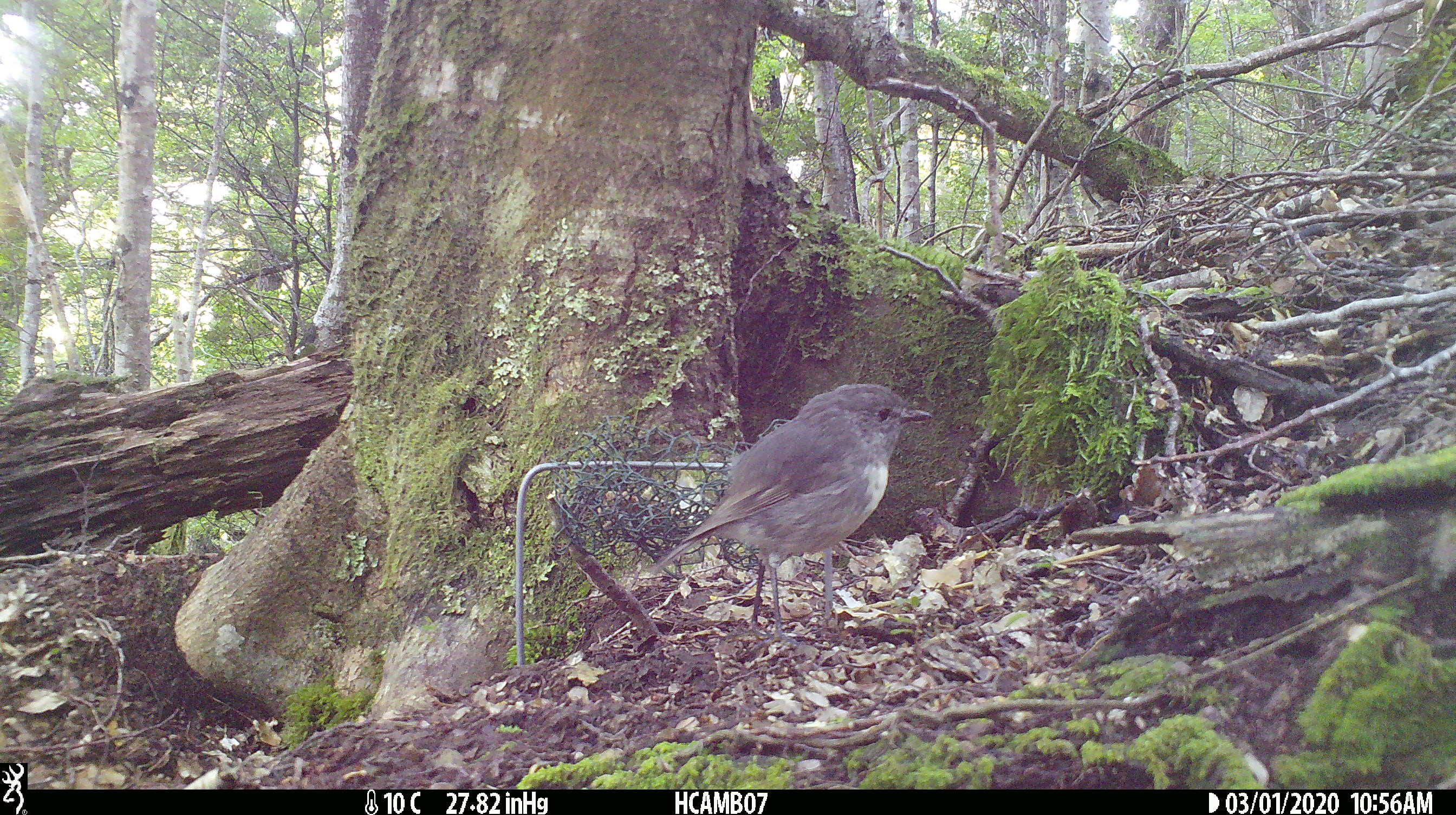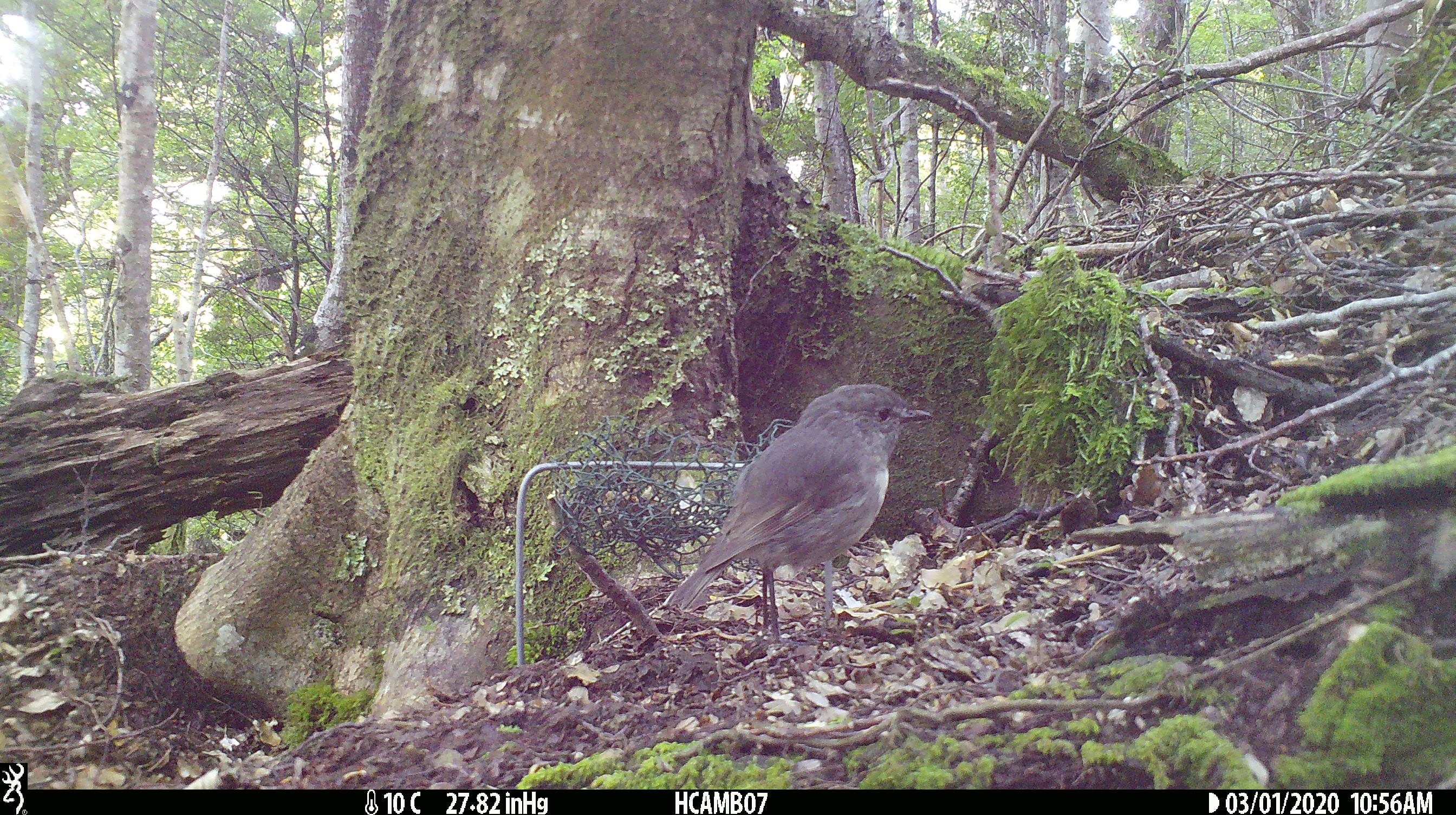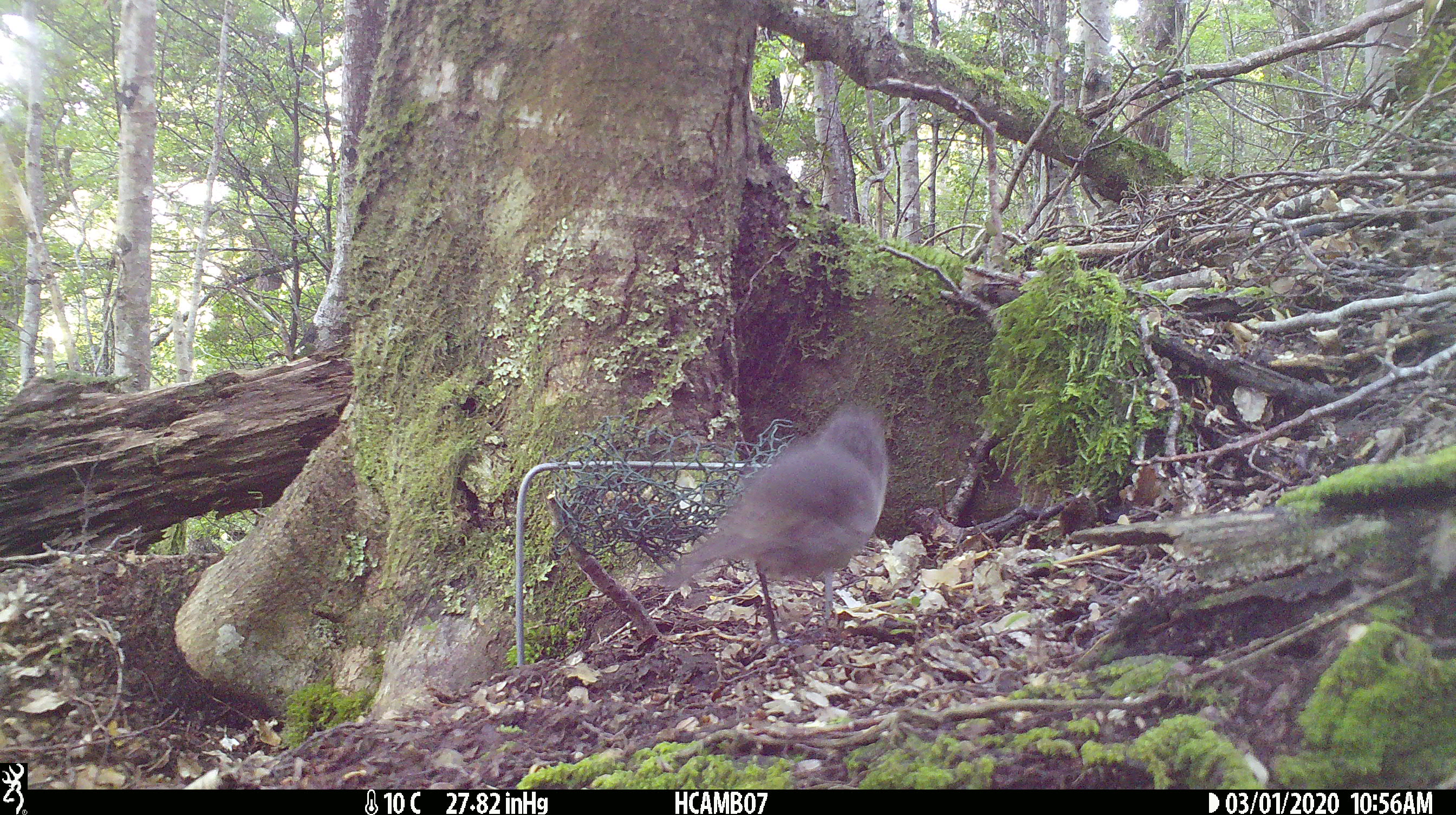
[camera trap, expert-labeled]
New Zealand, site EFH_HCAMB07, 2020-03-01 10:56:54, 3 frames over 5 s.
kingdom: Animalia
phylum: Chordata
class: Aves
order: Passeriformes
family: Petroicidae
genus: Petroica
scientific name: Petroica australis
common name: new zealand robin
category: robin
Robin (new zealand robin) (Petroica australis).